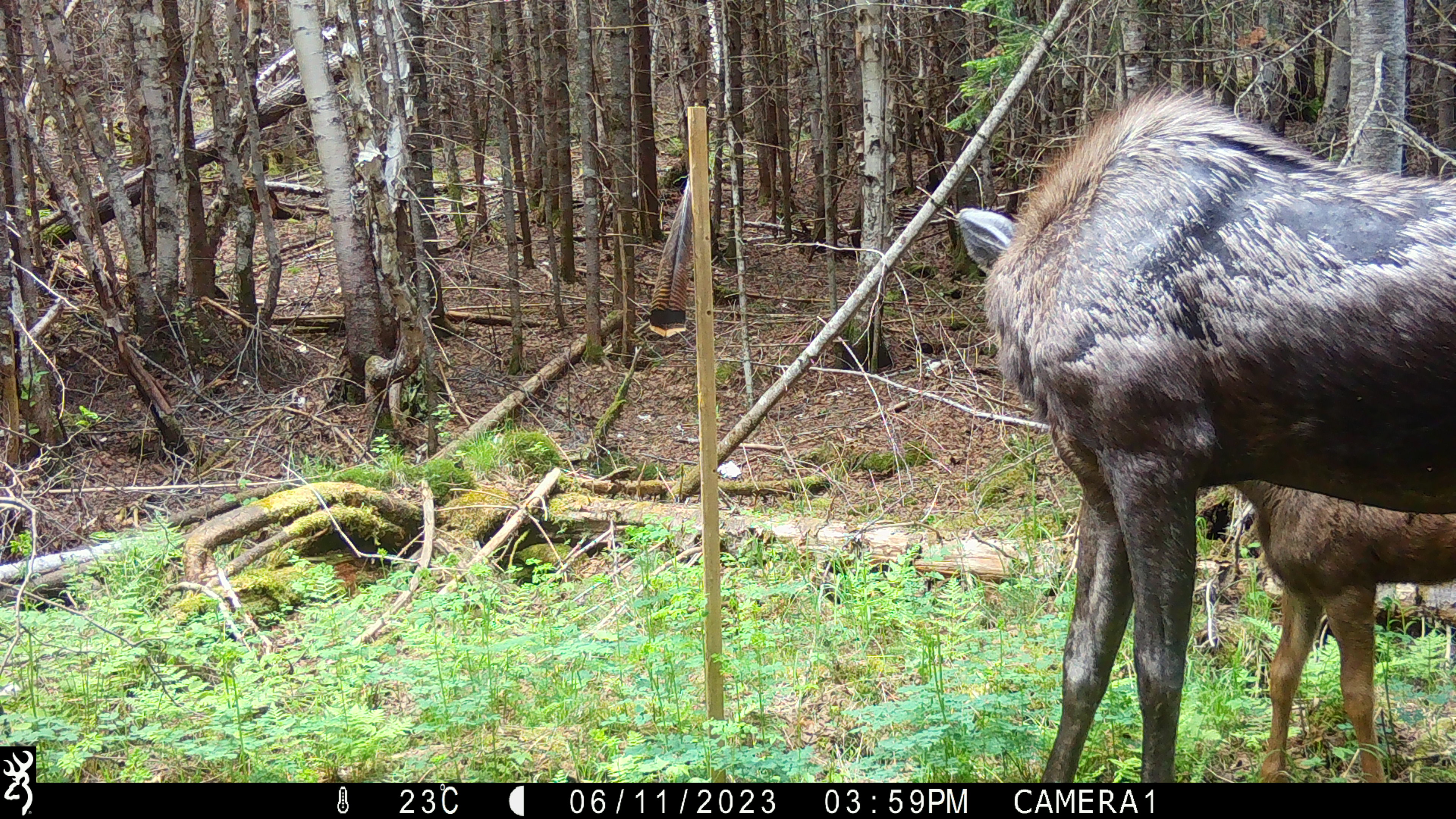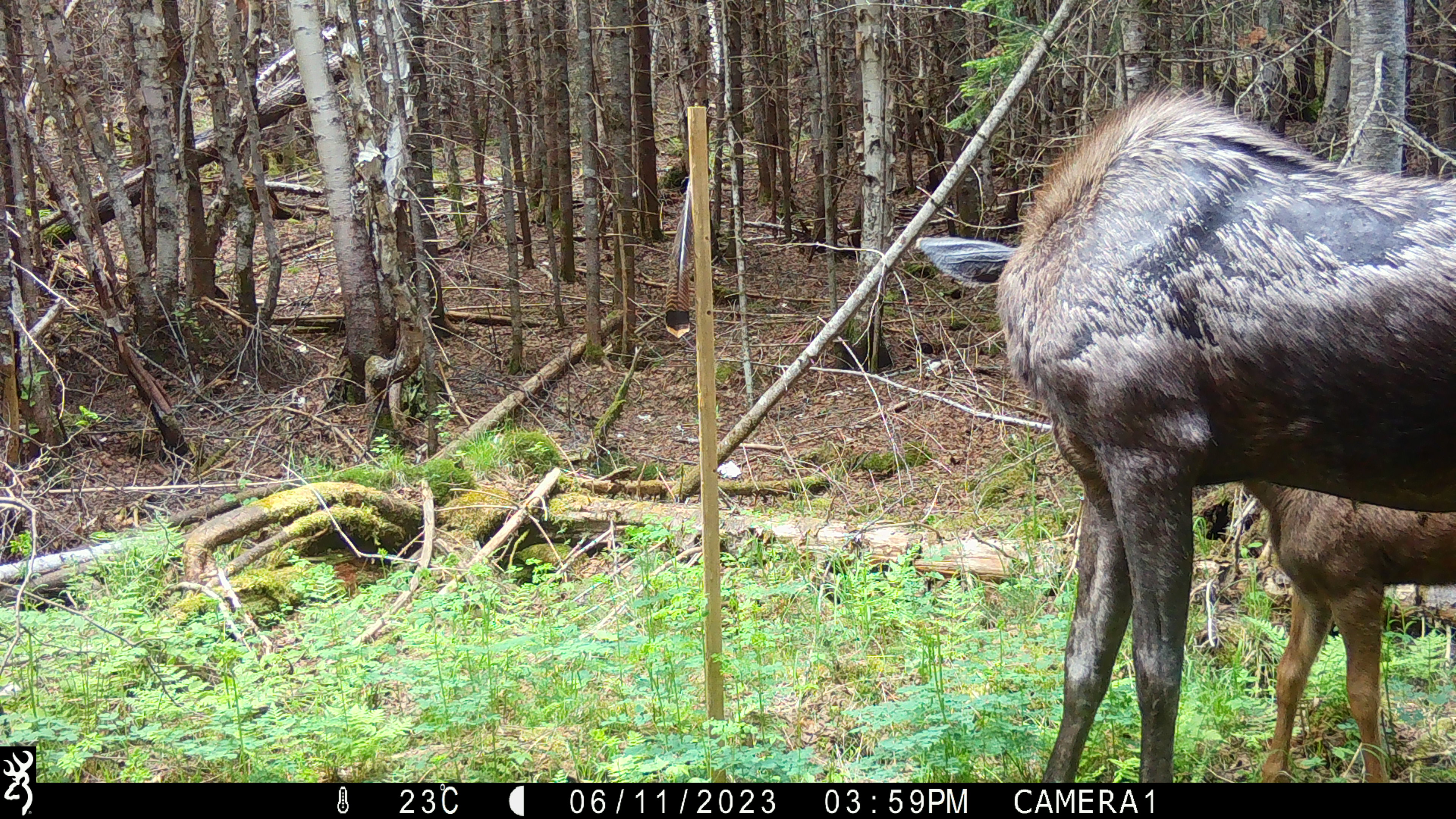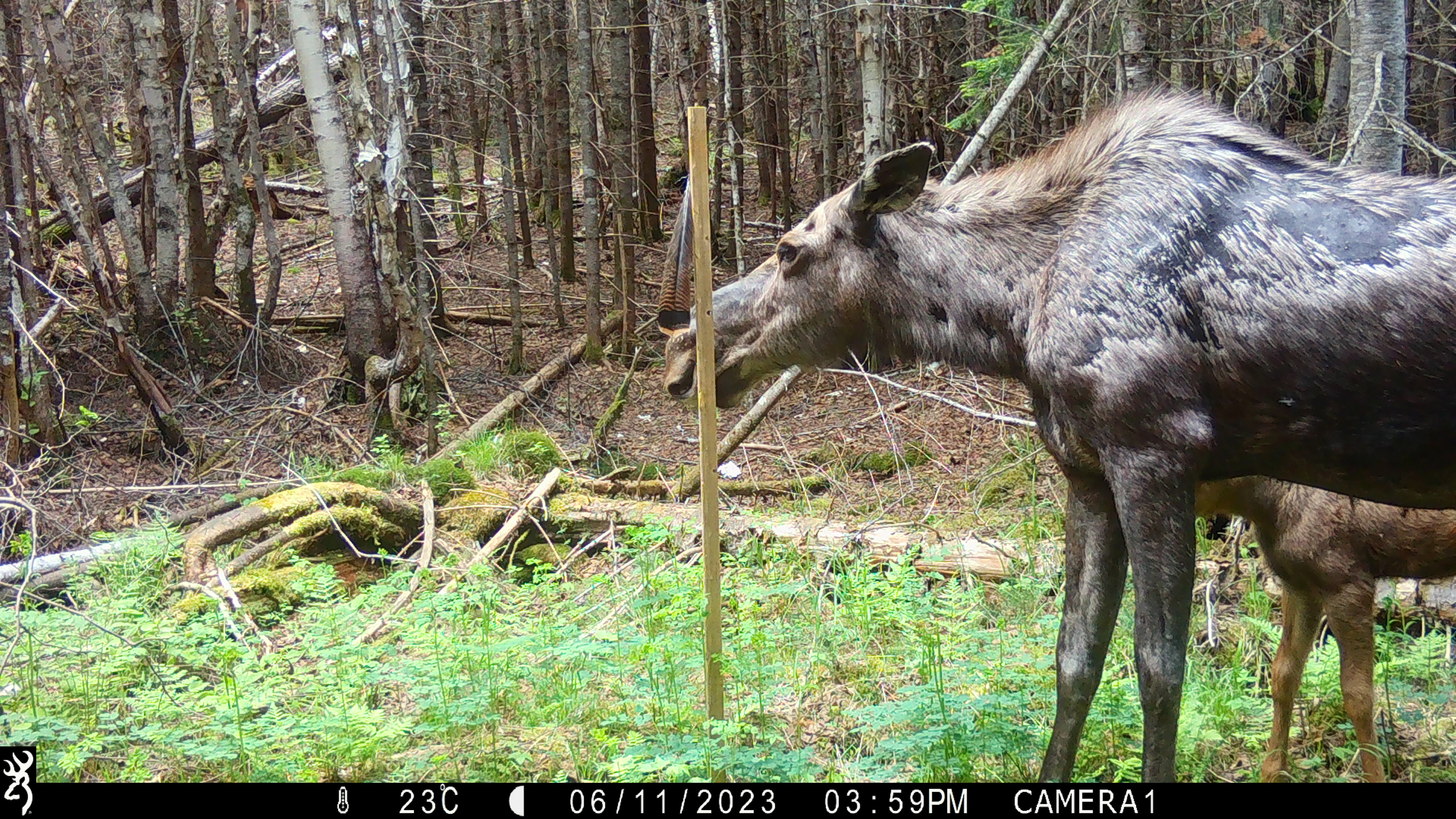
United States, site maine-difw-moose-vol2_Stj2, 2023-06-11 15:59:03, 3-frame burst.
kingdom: Animalia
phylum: Chordata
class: Mammalia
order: Artiodactyla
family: Cervidae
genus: Alces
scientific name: Alces alces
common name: moose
Moose (Alces alces).